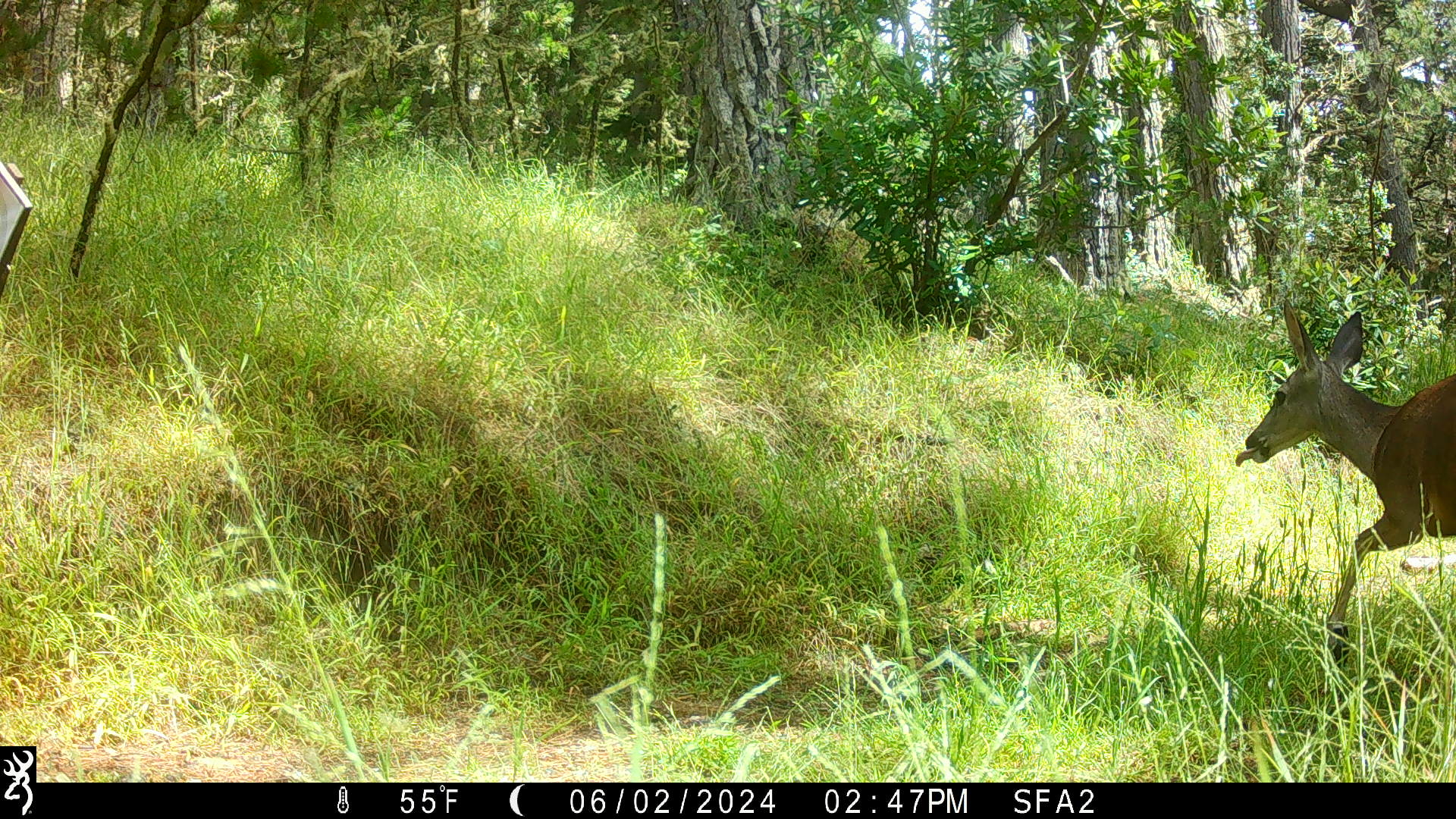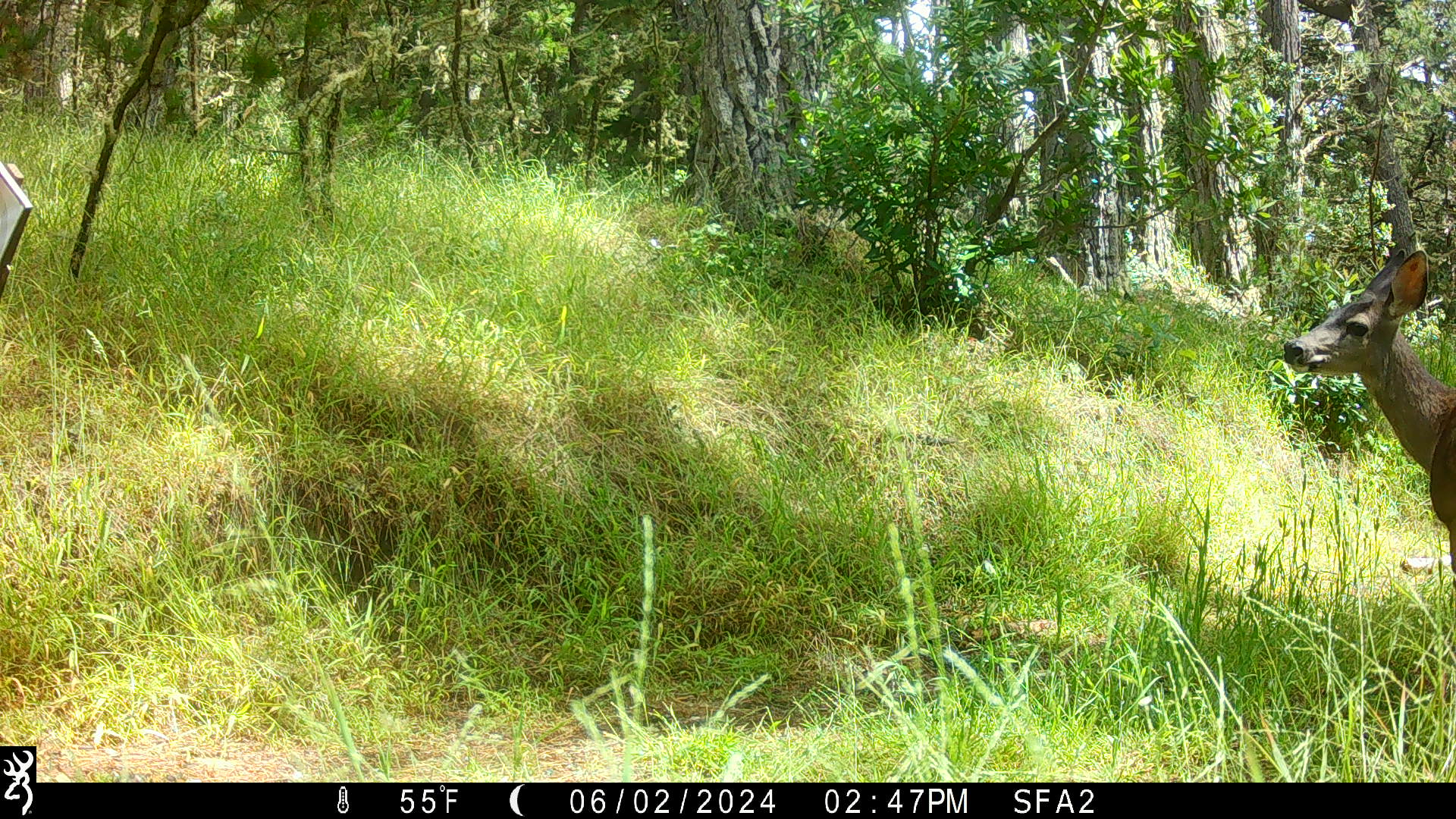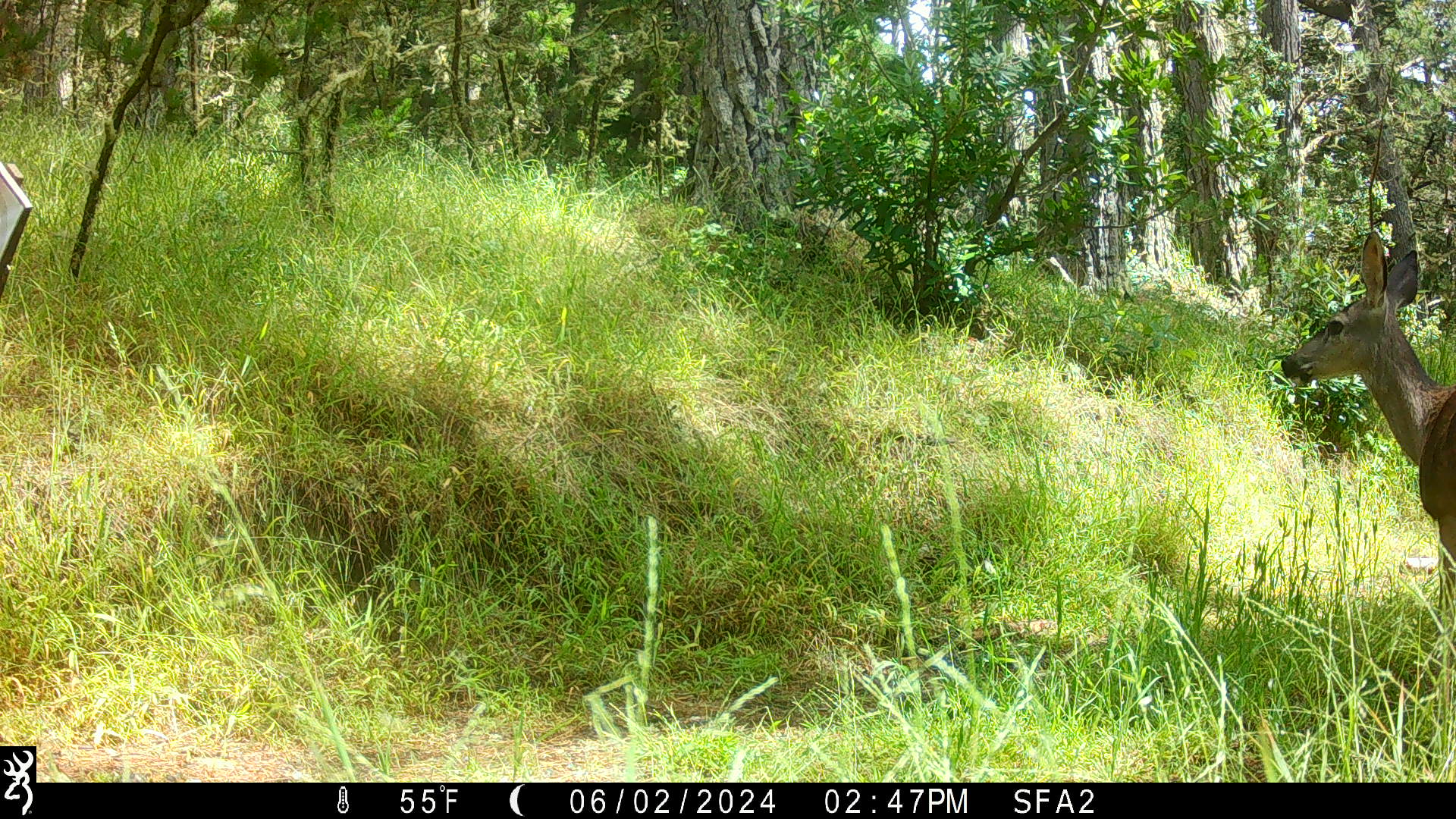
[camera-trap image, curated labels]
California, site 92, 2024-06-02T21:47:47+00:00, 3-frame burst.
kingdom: Animalia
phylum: Chordata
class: Mammalia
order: Artiodactyla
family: Cervidae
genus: Odocoileus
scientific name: Odocoileus hemionus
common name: mule deer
Mule deer (Odocoileus hemionus).